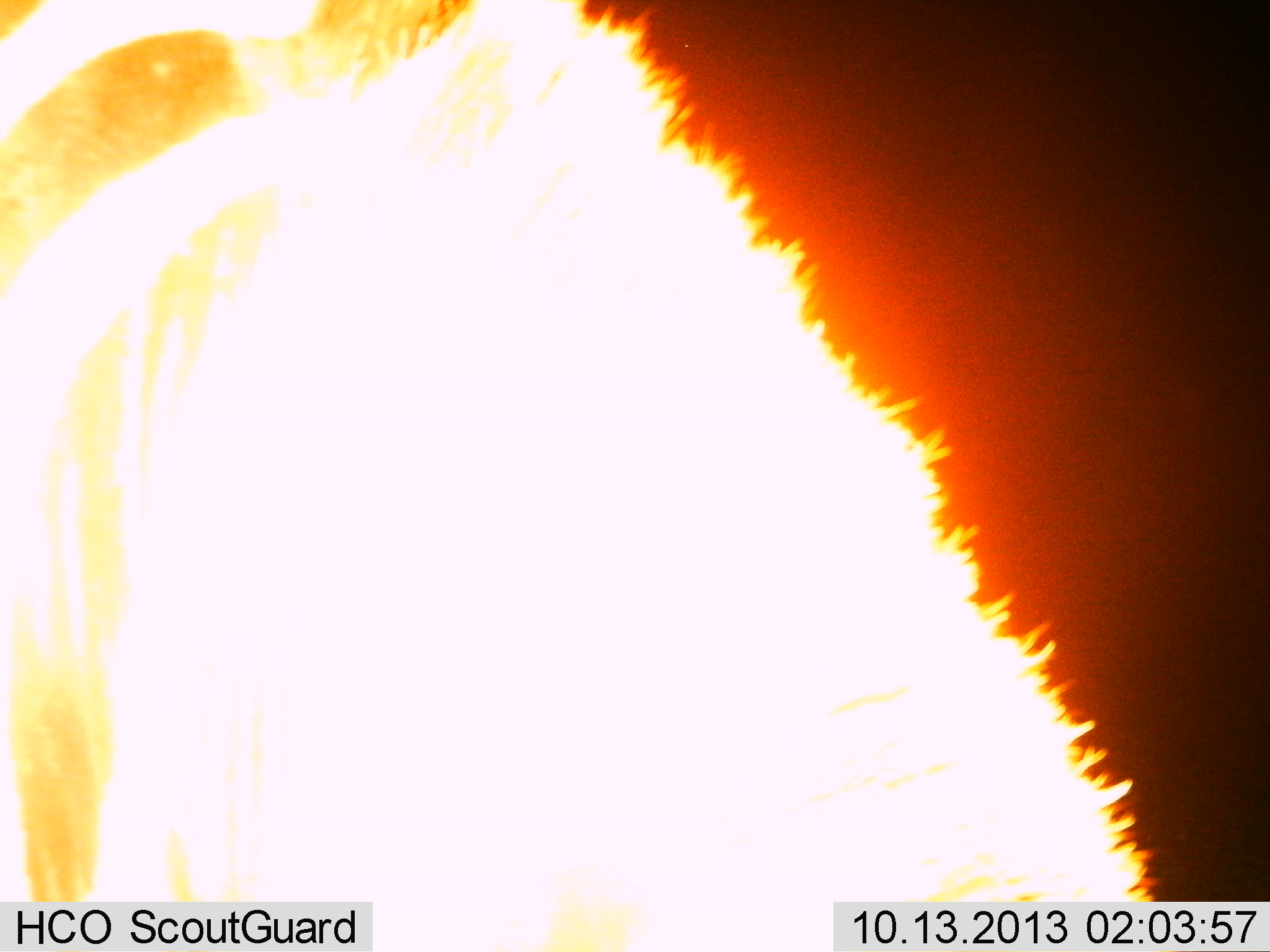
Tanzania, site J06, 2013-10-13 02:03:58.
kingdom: Animalia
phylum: Chordata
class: Mammalia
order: Perissodactyla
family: Equidae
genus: Equus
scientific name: Equus quagga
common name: plains zebra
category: zebra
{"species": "zebra (plains zebra) (Equus quagga)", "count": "1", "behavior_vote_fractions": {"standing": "71%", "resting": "0%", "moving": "7%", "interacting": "7%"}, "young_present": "0%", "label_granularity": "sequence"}